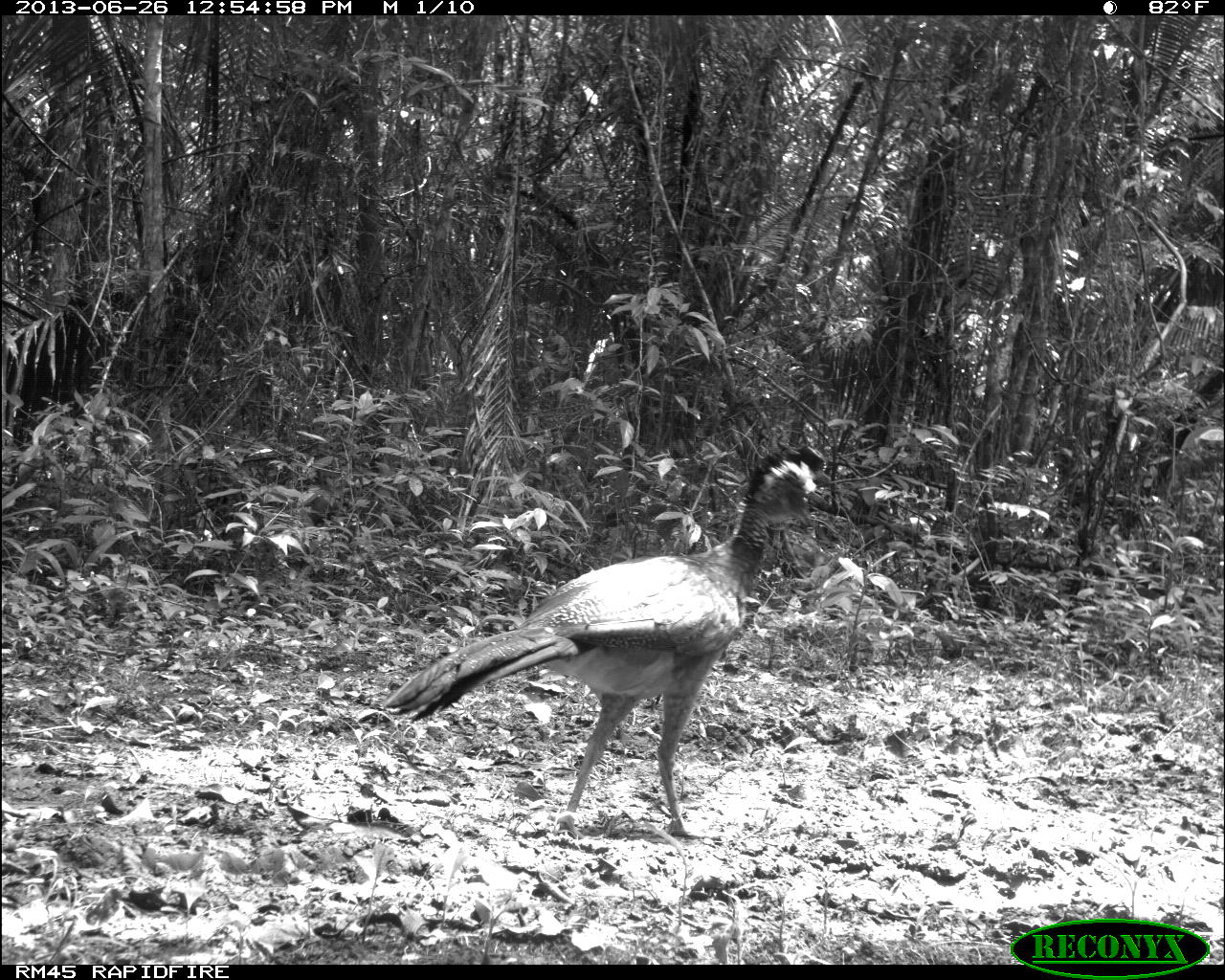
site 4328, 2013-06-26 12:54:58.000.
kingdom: Animalia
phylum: Chordata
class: Aves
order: Galliformes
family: Cracidae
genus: Crax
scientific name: Crax rubra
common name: great curassow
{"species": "Crax rubra (great curassow)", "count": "1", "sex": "female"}